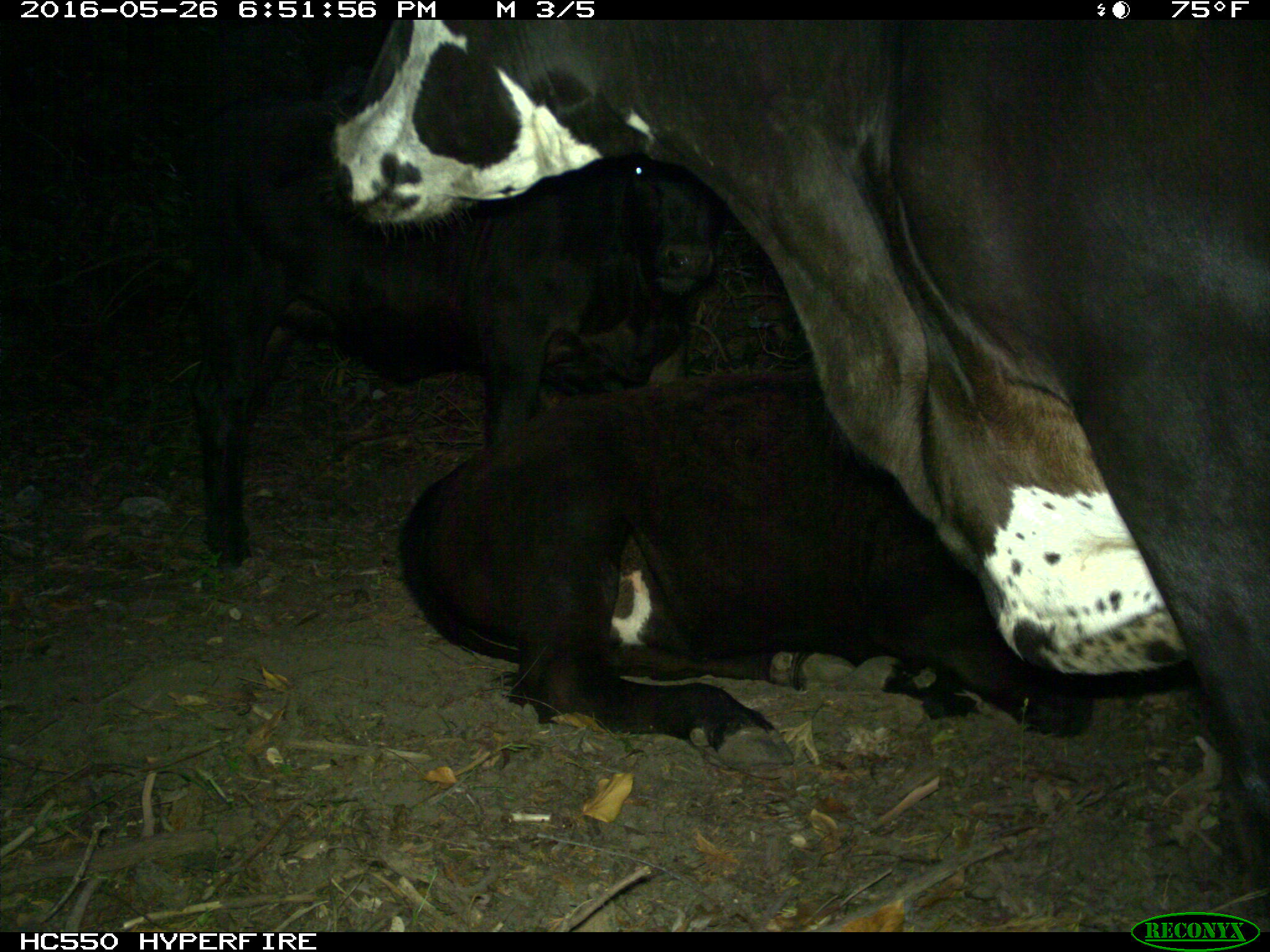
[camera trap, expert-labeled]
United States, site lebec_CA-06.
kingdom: Animalia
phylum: Chordata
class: Mammalia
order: Artiodactyla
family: Bovidae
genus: Bos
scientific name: Bos taurus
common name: domestic cow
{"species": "Bos taurus (domestic cow)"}